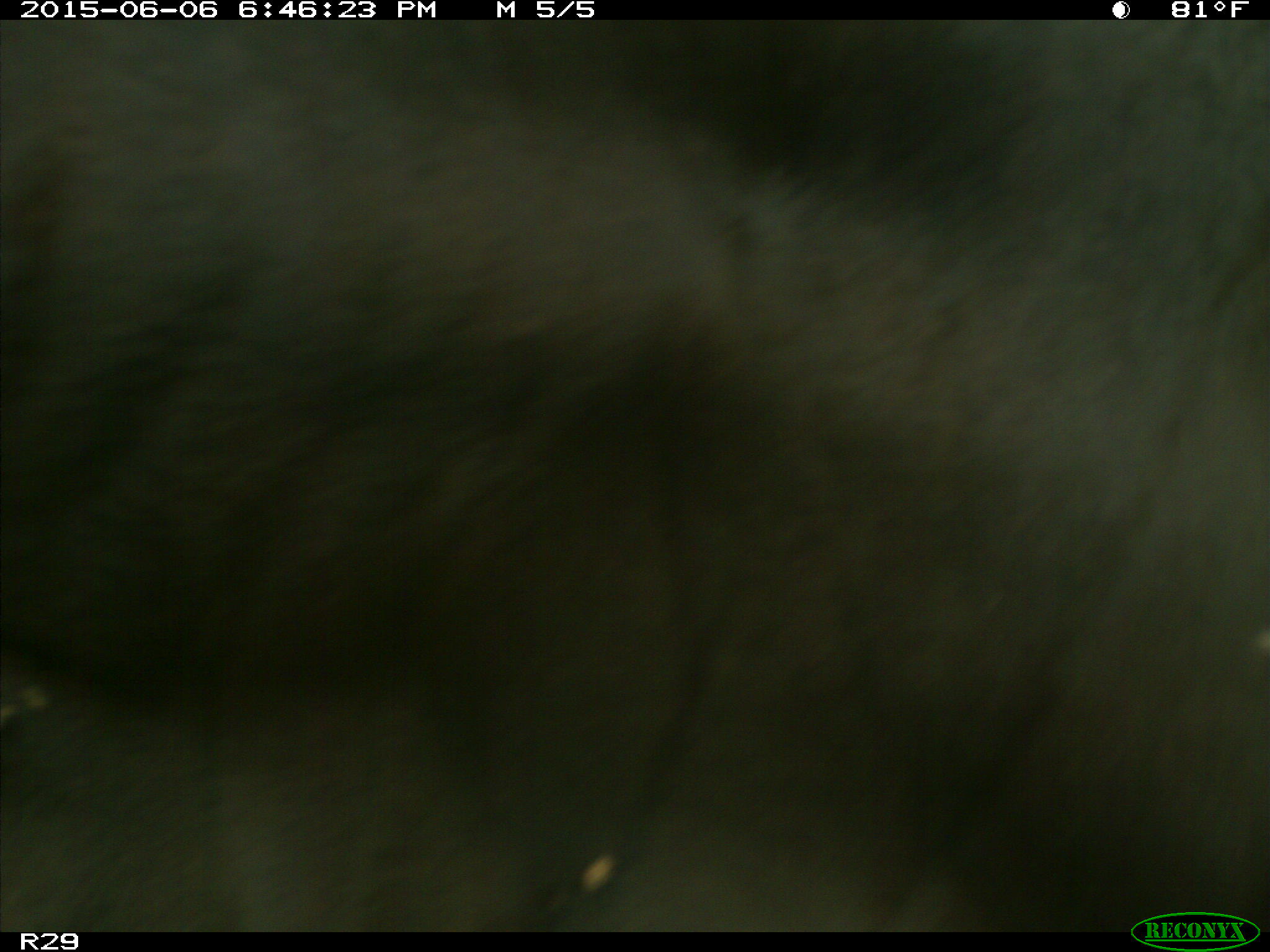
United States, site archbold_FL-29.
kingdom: Animalia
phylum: Chordata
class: Mammalia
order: Artiodactyla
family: Bovidae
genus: Bos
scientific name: Bos taurus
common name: domestic cow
Bos taurus (domestic cow).